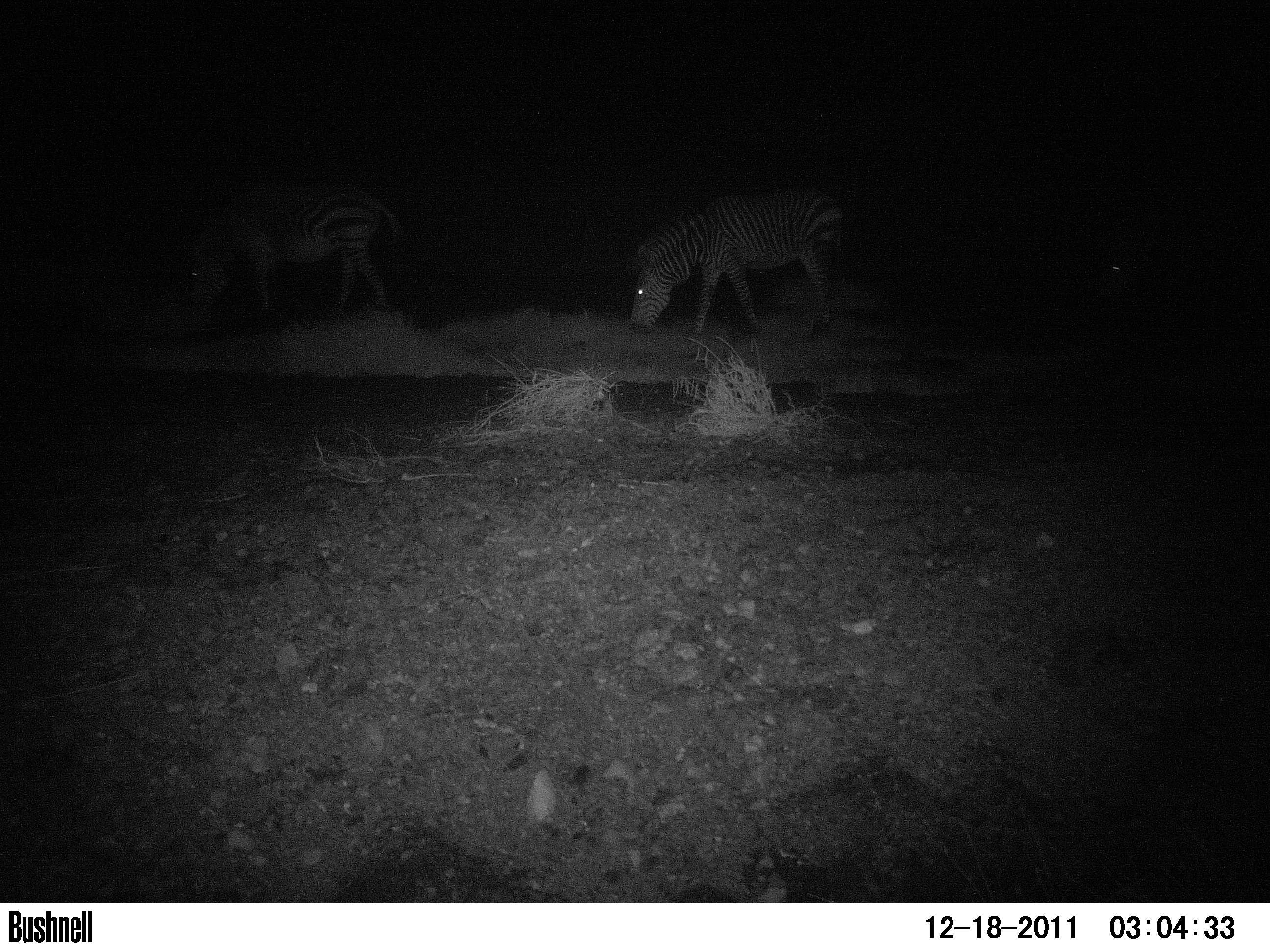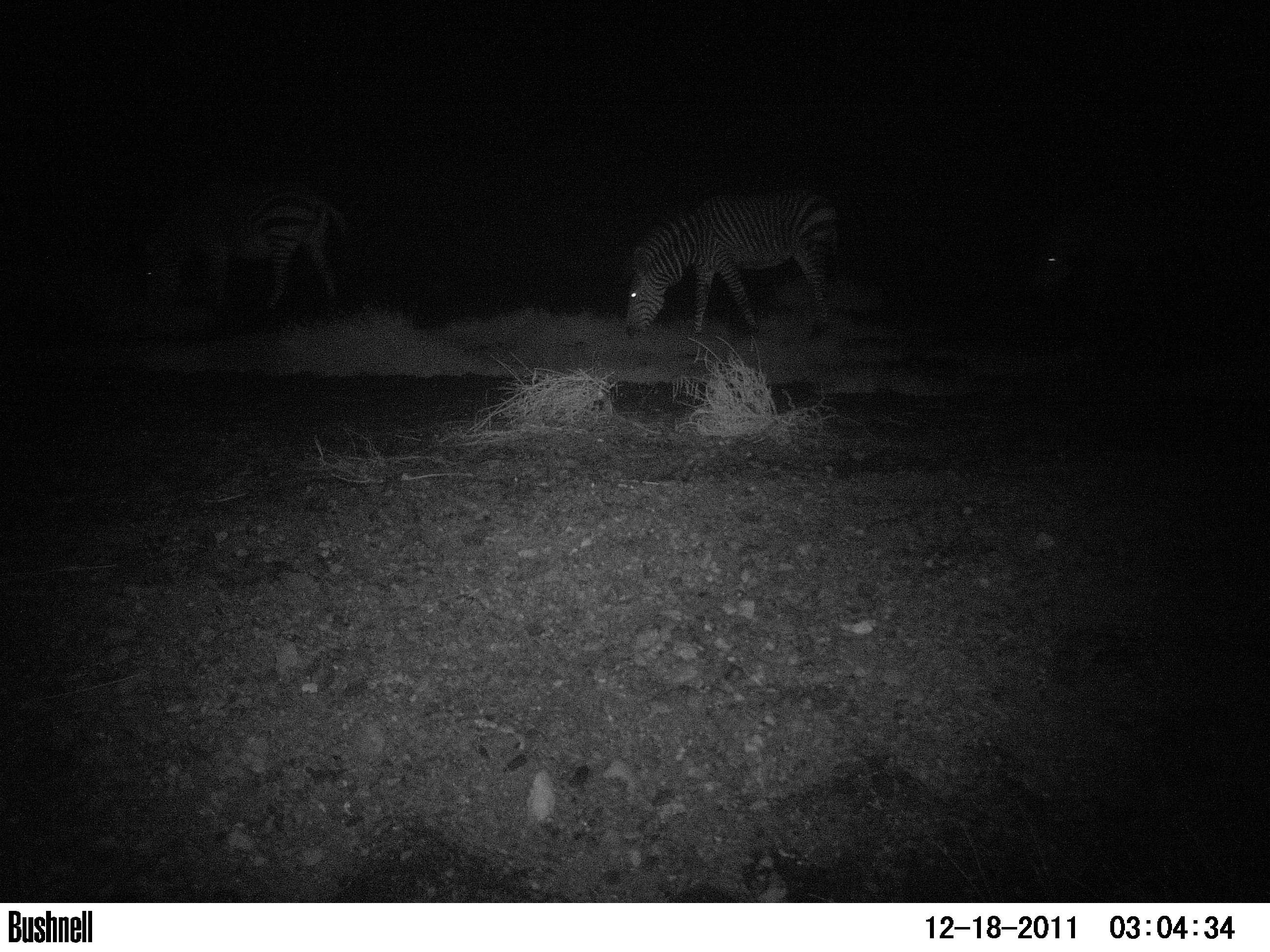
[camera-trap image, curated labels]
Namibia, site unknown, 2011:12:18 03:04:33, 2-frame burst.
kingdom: Animalia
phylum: Chordata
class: Mammalia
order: Perissodactyla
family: Equidae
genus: Equus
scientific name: Equus zebra hartmannae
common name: hartmann's mountain zebra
Equus zebra hartmannae (hartmann's mountain zebra).